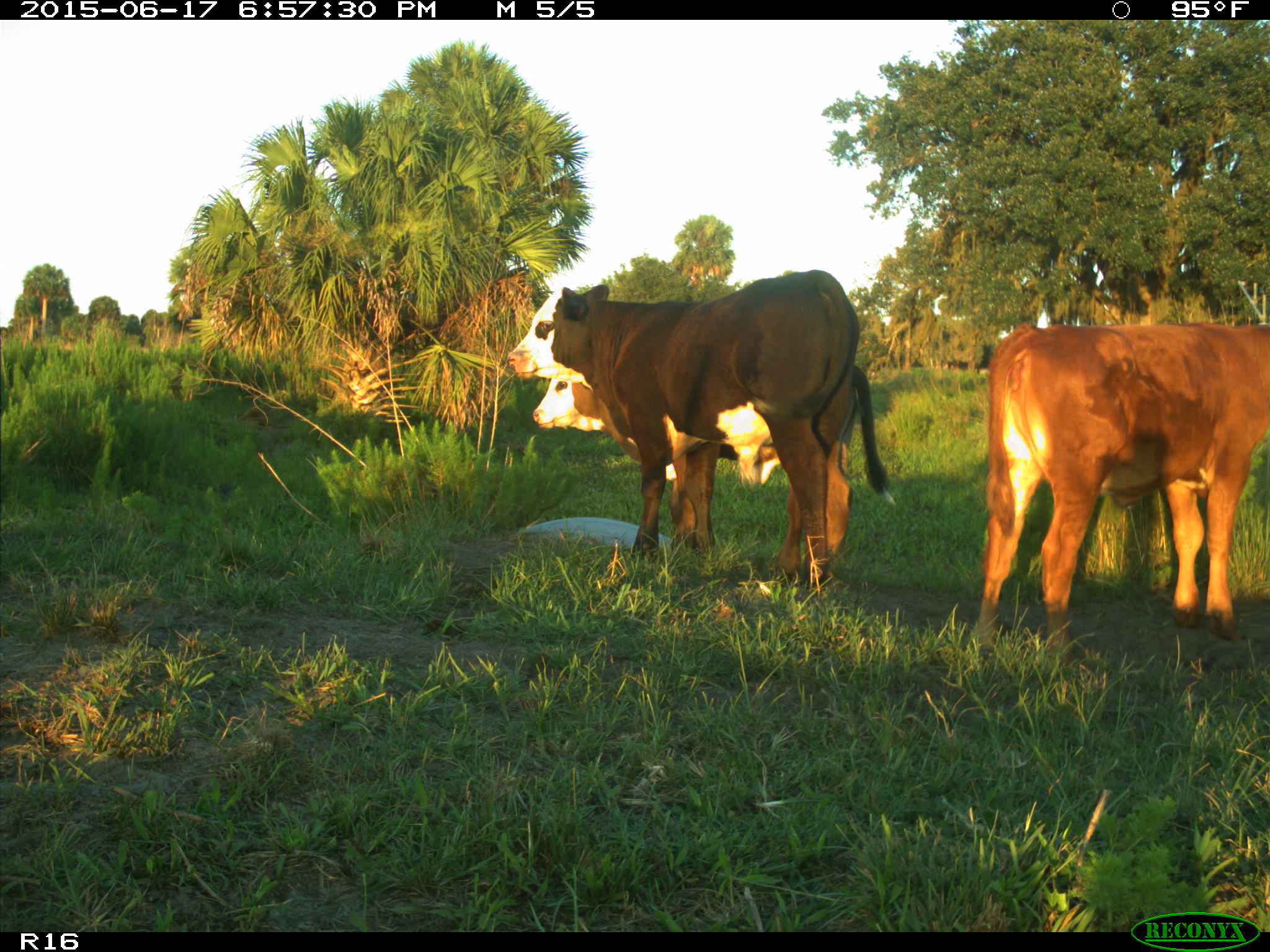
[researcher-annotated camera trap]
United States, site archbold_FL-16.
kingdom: Animalia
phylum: Chordata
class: Mammalia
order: Artiodactyla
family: Bovidae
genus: Bos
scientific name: Bos taurus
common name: domestic cow